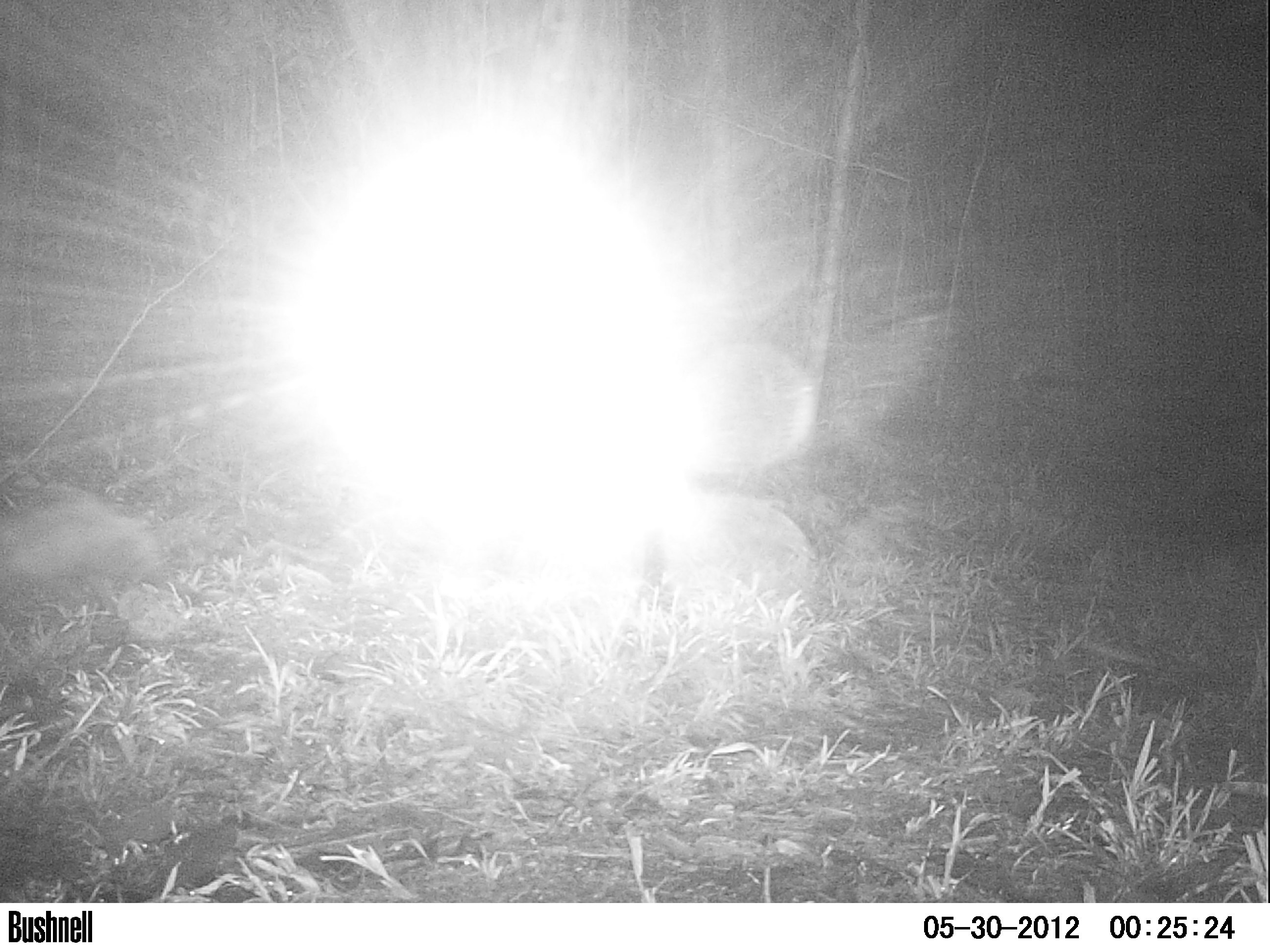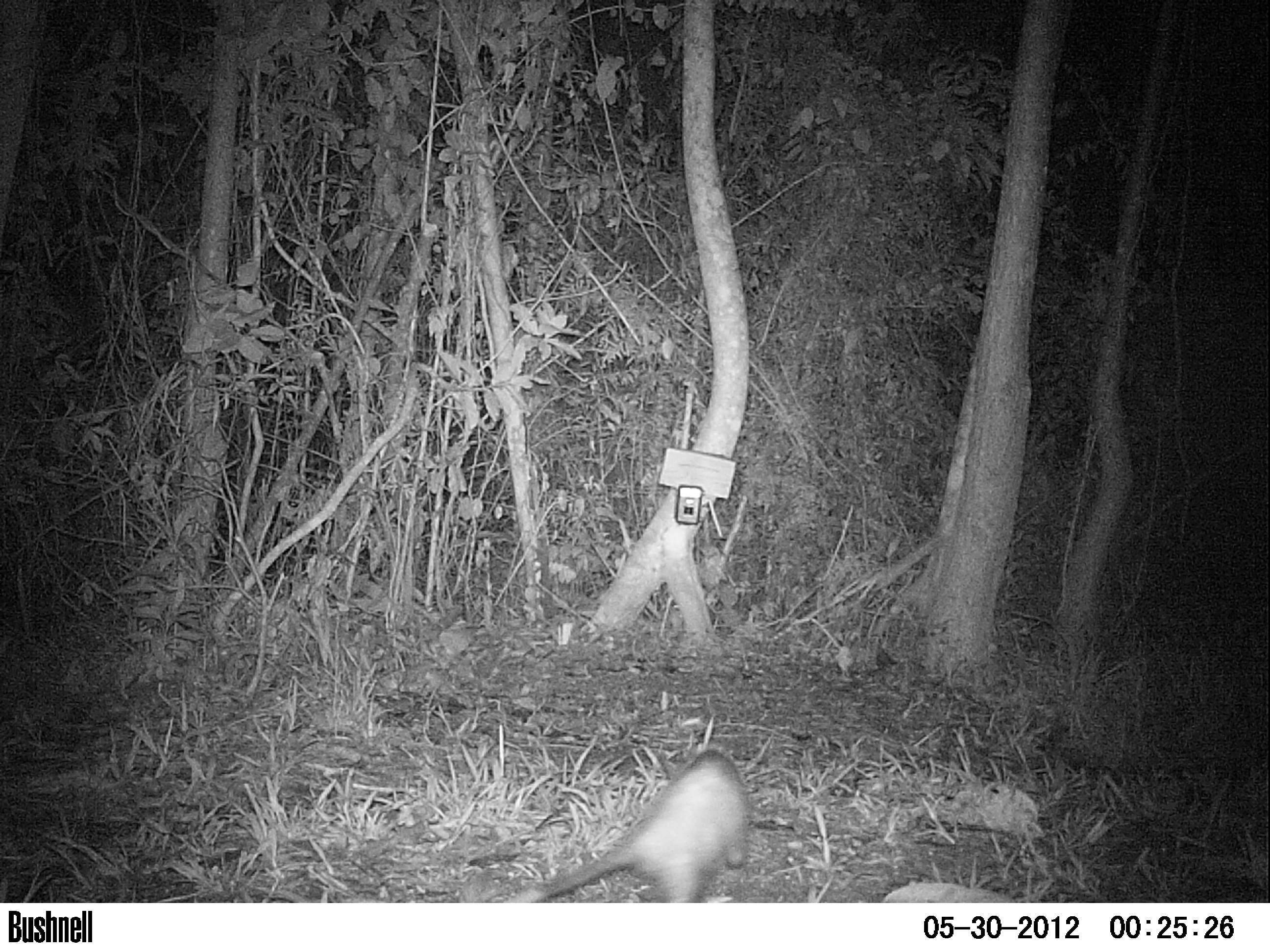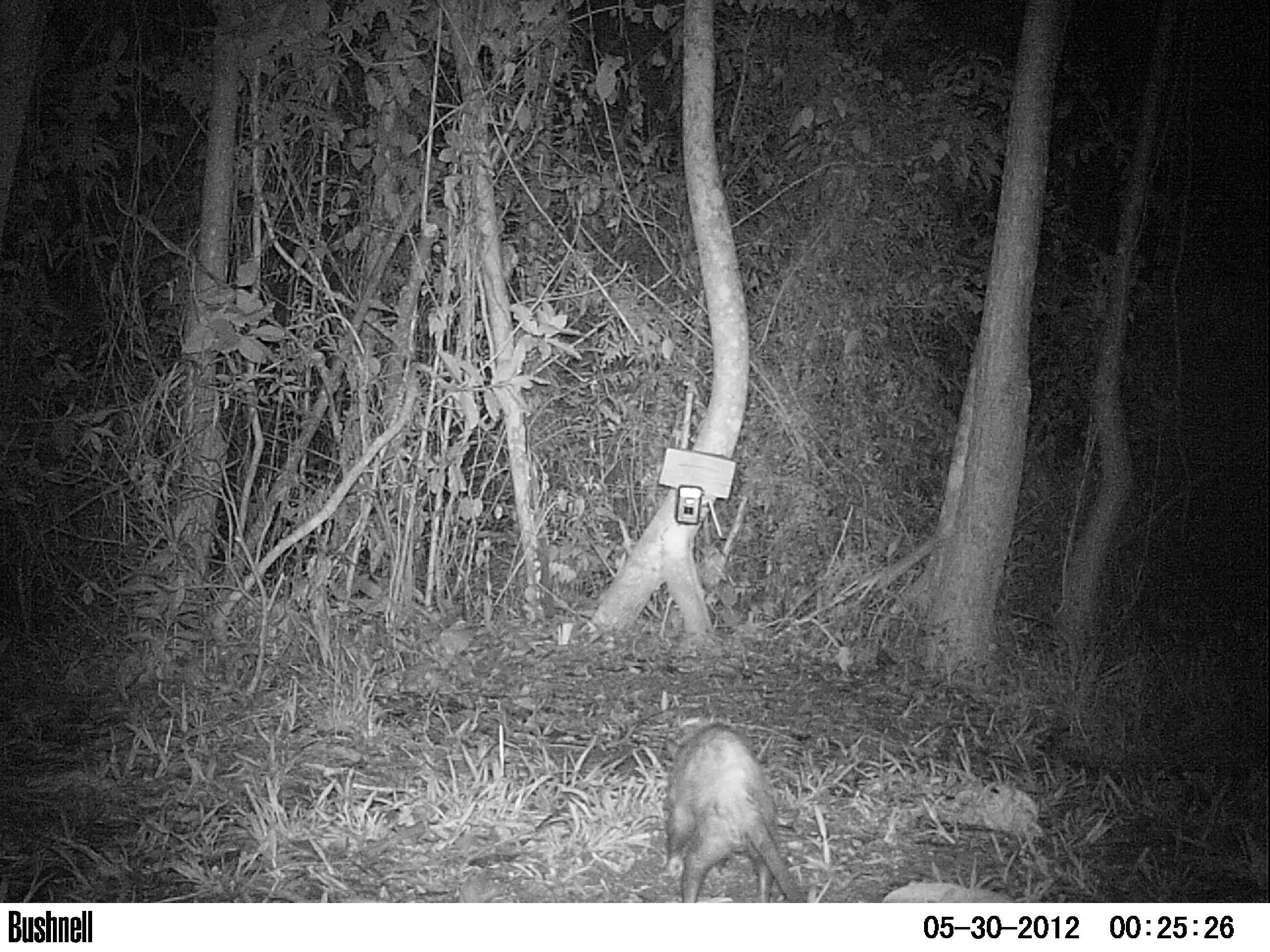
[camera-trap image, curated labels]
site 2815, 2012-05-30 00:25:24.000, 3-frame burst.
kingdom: Animalia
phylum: Chordata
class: Mammalia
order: Didelphimorphia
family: Didelphidae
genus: Didelphis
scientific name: Didelphis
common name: american opossums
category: didelphis sp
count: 1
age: adult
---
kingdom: Animalia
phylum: Chordata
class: Mammalia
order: Didelphimorphia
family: Didelphidae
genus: Didelphis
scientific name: Didelphis virginiana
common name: virginia opossum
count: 1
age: adult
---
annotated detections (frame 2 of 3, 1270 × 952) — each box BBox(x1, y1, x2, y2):
didelphis virginiana: BBox(504, 742, 753, 902)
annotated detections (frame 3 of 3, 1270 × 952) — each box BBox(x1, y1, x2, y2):
didelphis virginiana: BBox(664, 720, 806, 902)